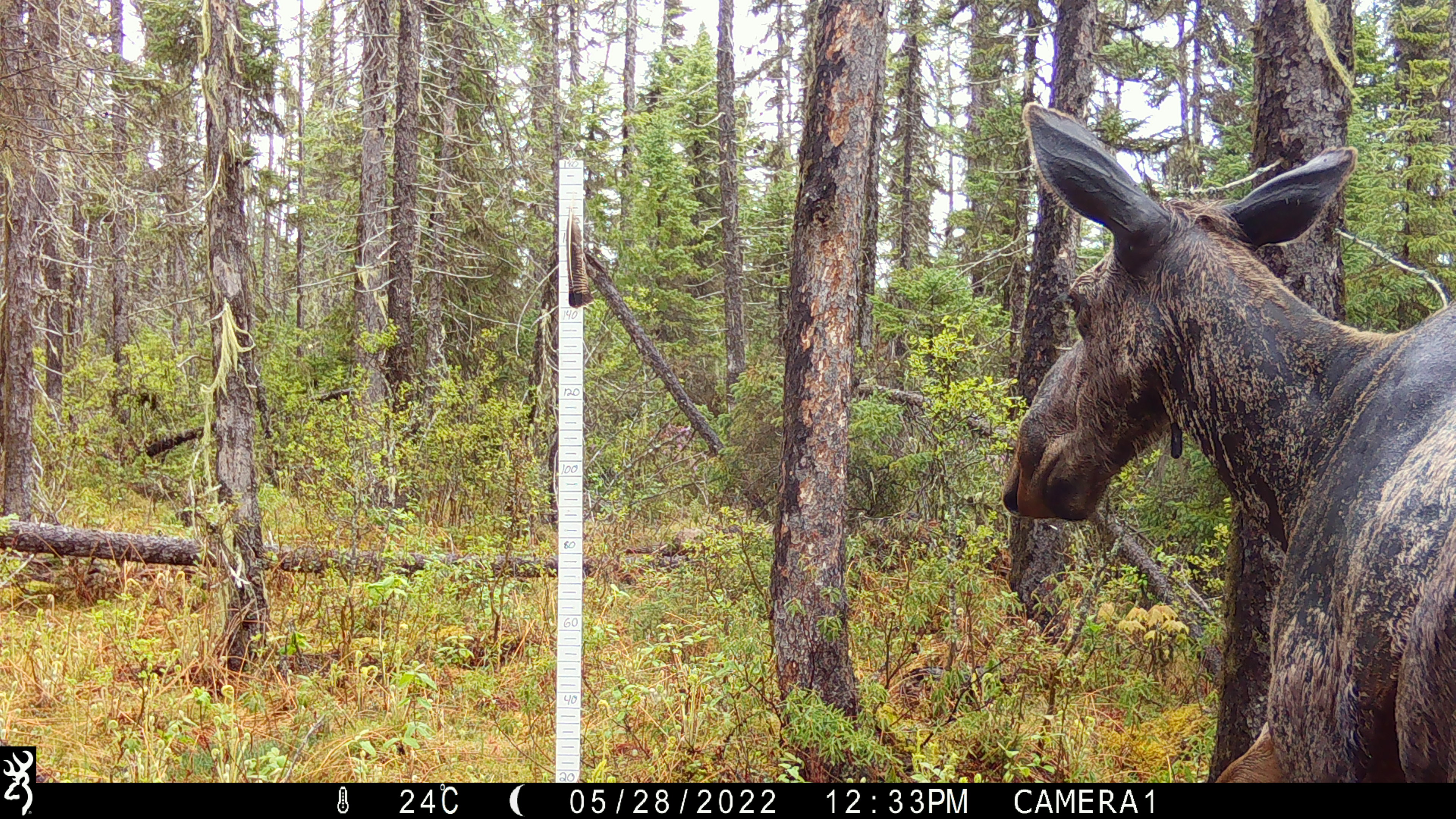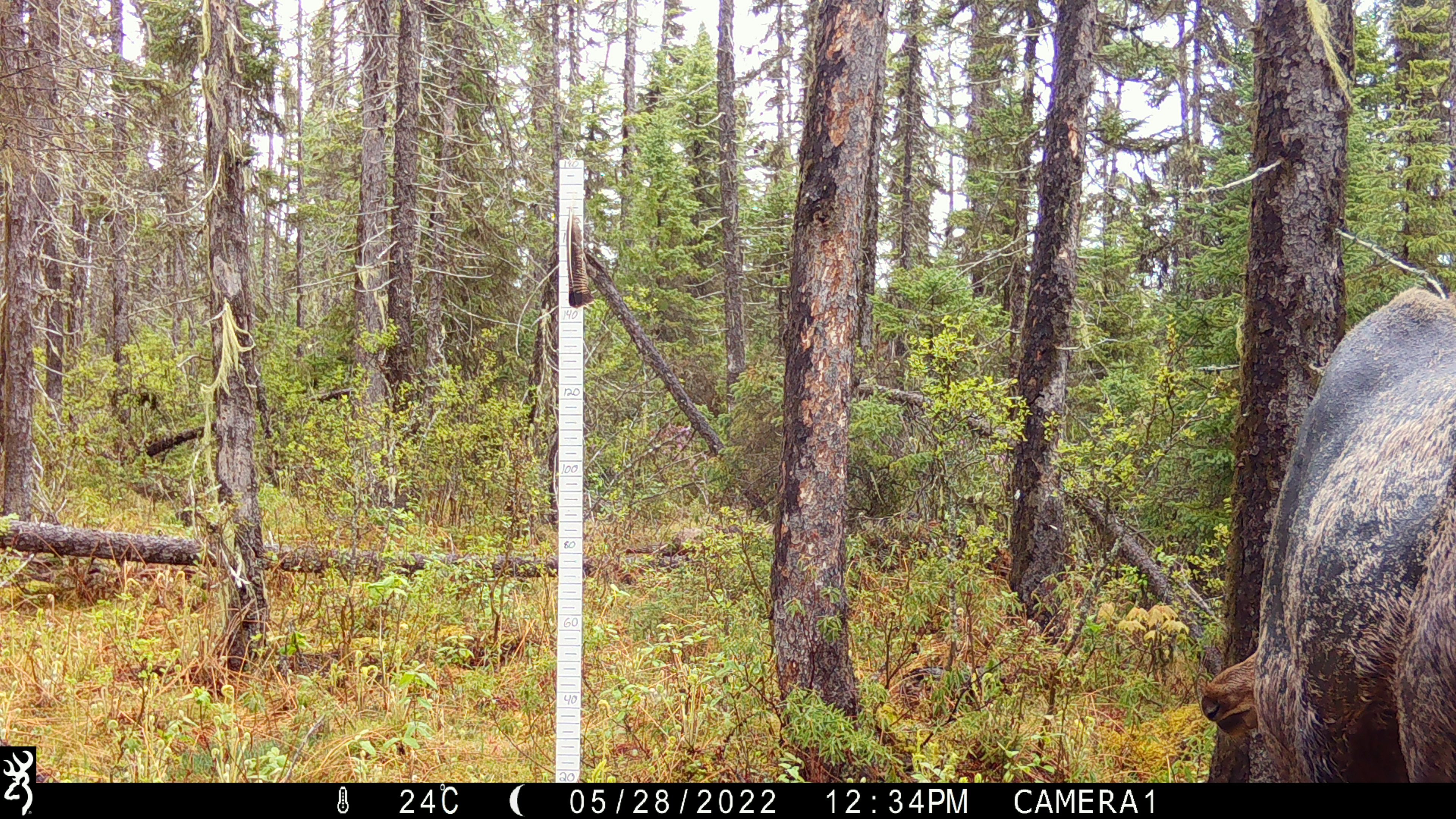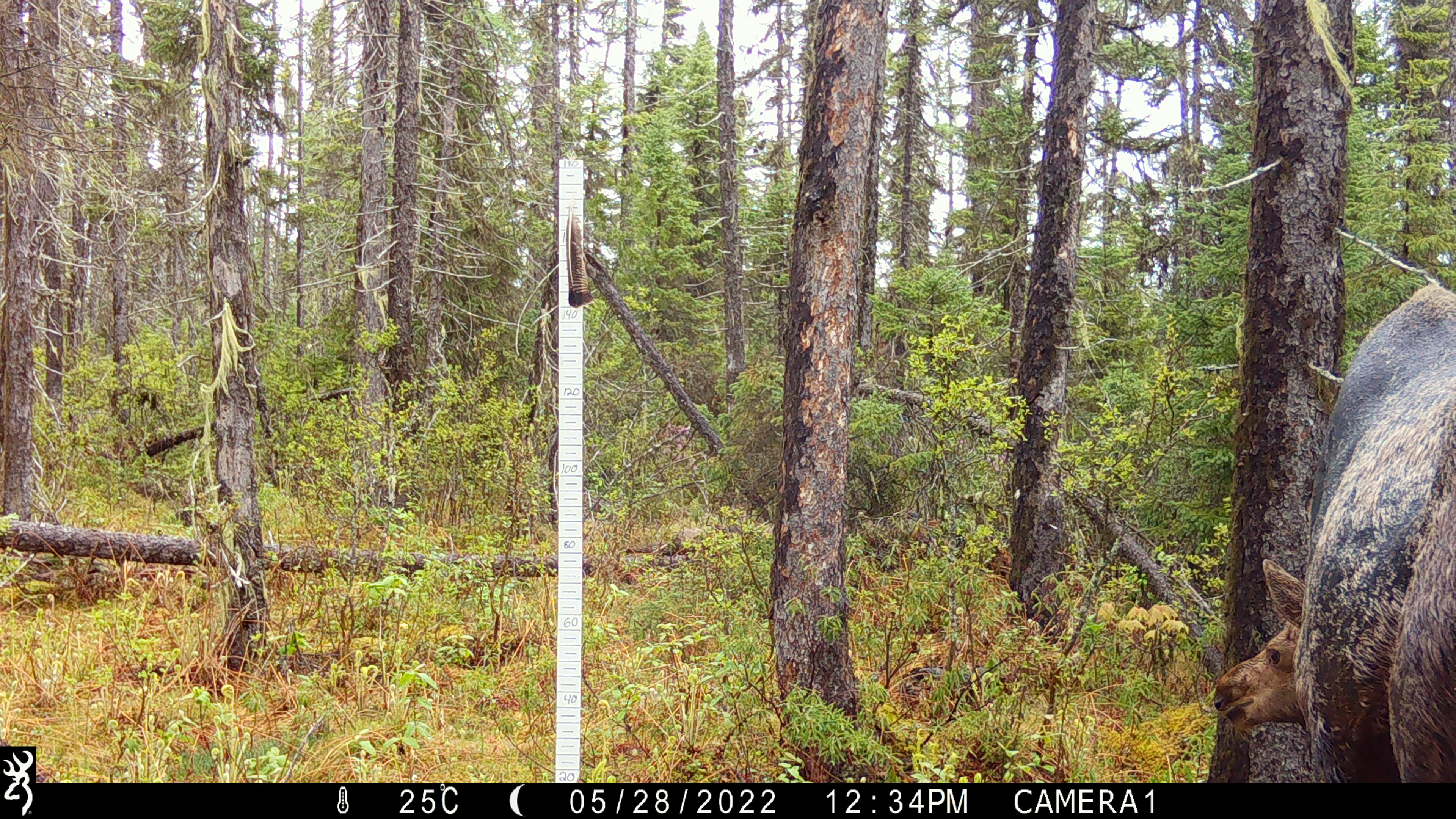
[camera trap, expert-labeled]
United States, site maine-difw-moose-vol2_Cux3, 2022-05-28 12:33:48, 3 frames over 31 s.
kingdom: Animalia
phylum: Chordata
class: Mammalia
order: Artiodactyla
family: Cervidae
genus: Alces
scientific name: Alces alces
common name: moose